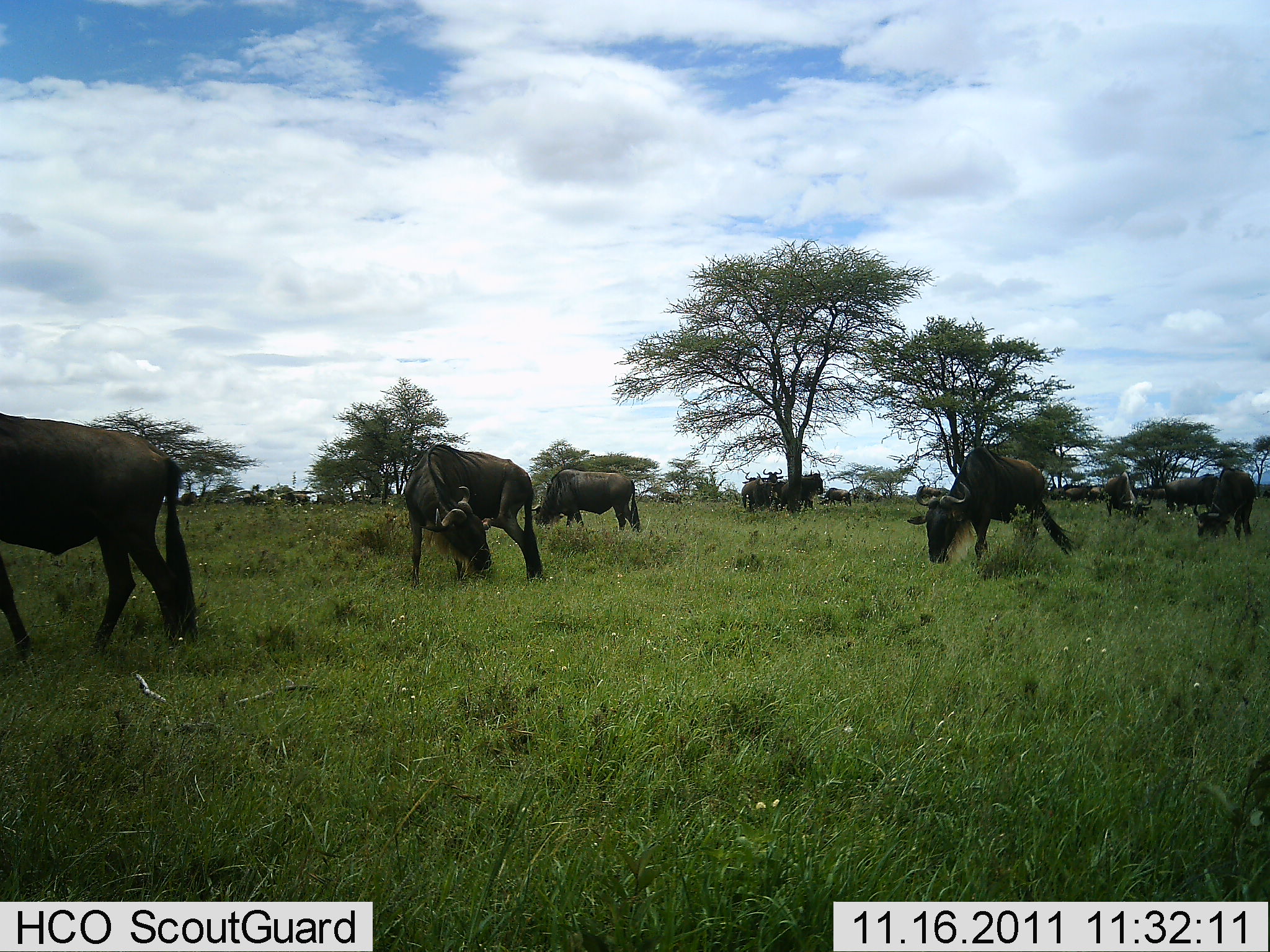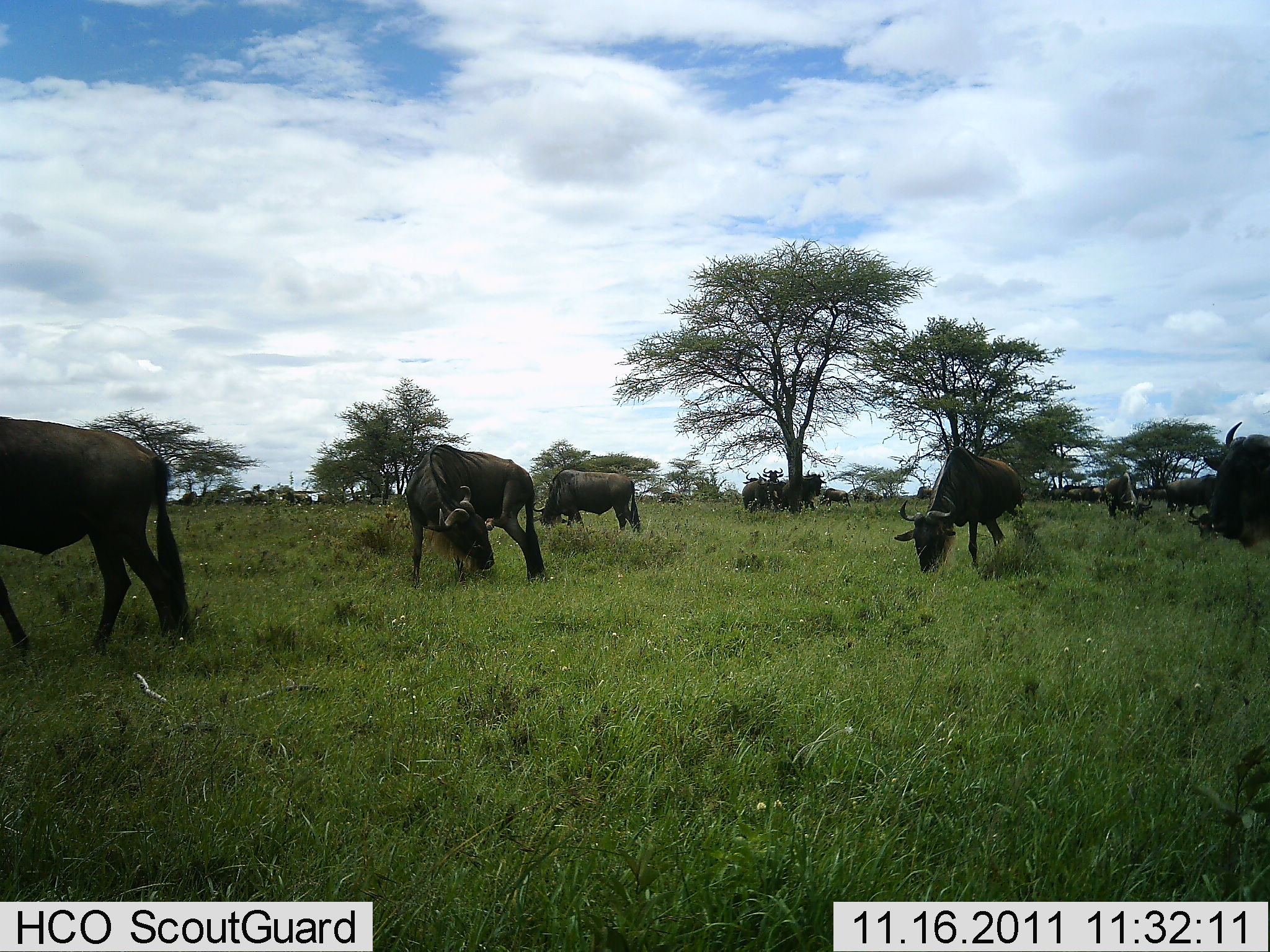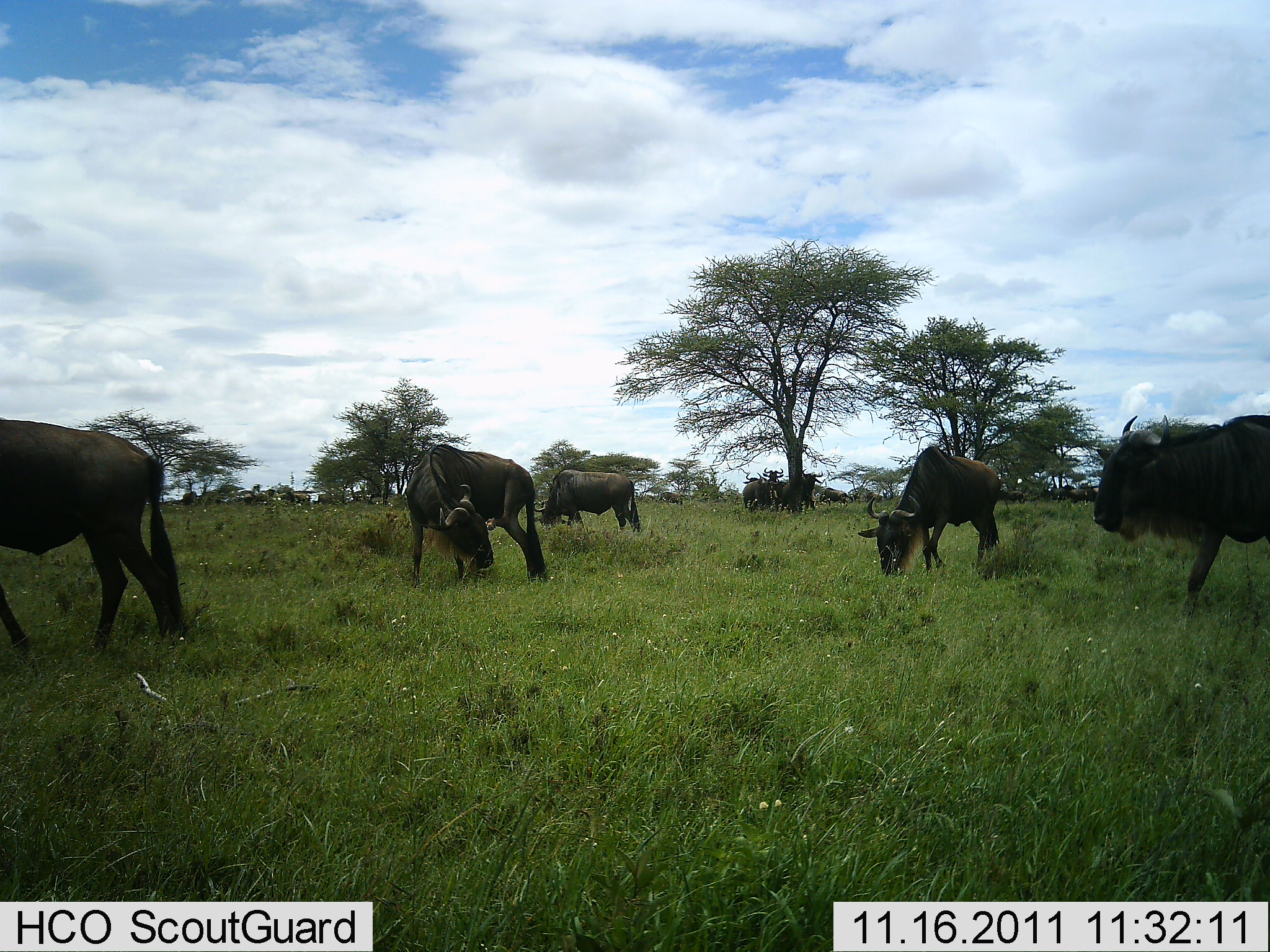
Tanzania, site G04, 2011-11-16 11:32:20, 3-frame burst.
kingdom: Animalia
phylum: Chordata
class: Mammalia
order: Artiodactyla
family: Bovidae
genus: Connochaetes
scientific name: Connochaetes taurinus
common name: blue wildebeest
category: wildebeest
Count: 11-50.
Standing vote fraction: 46%.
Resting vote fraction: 8%.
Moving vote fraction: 46%.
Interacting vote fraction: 15%.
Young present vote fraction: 8%.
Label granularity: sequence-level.